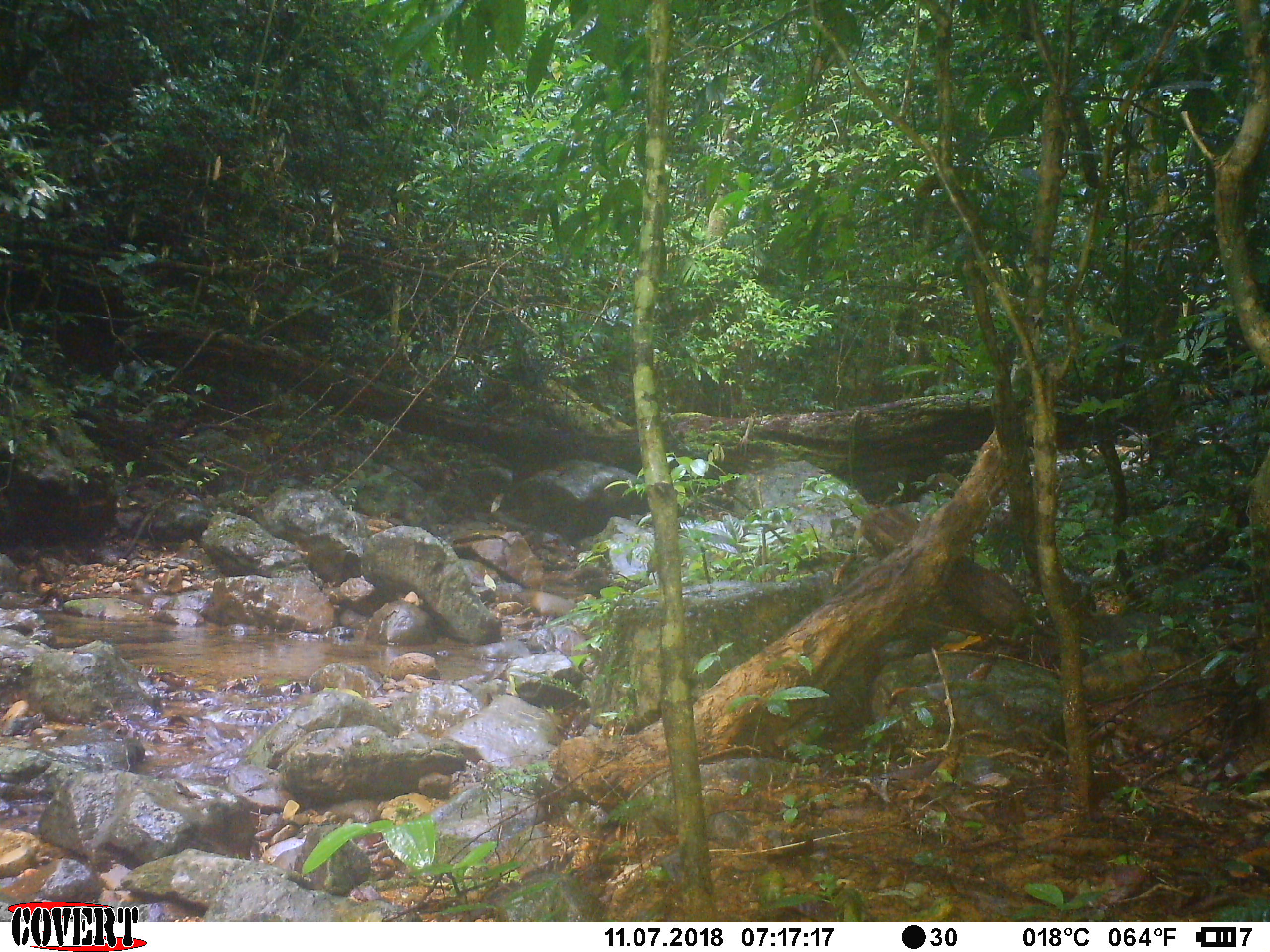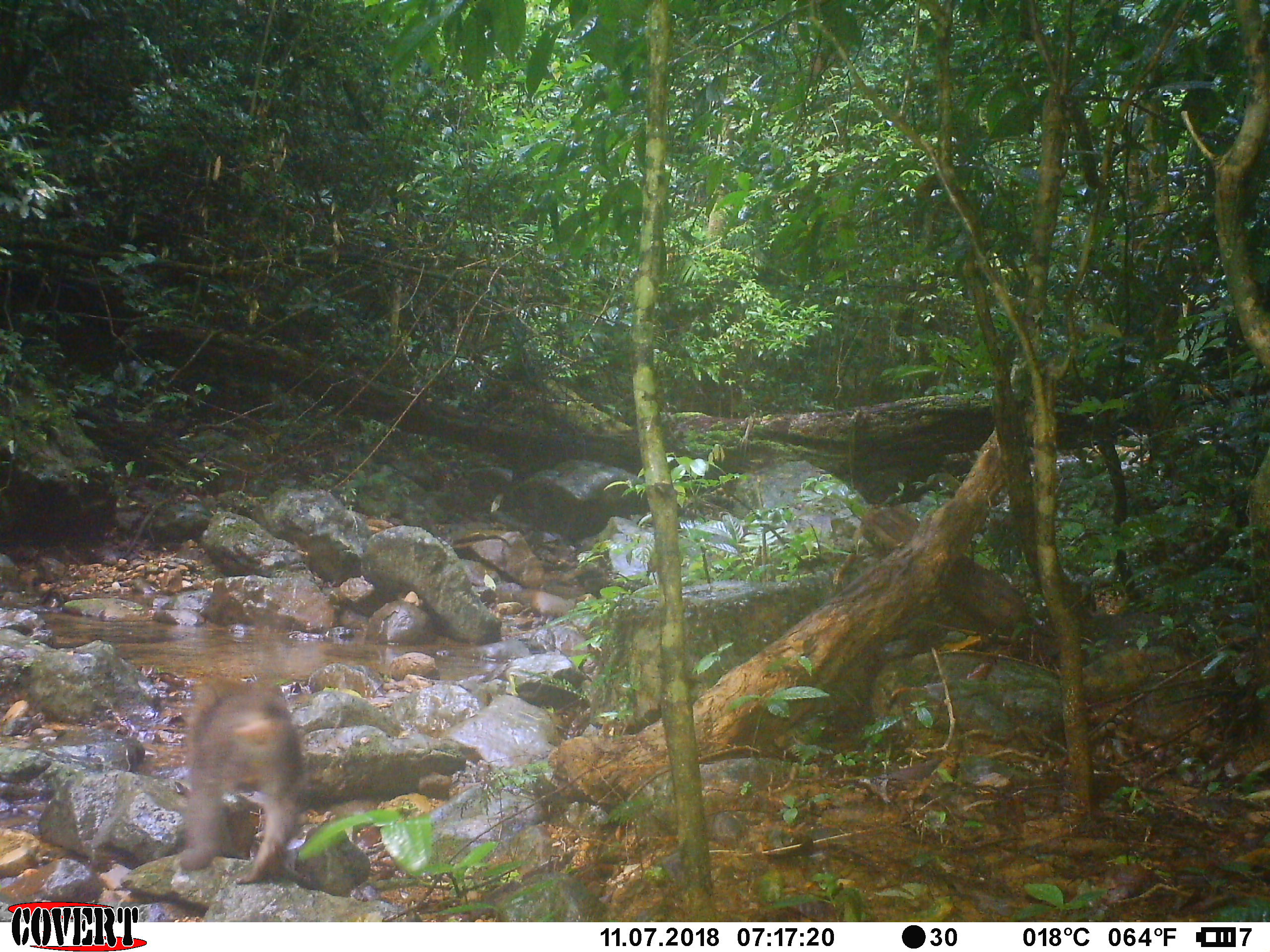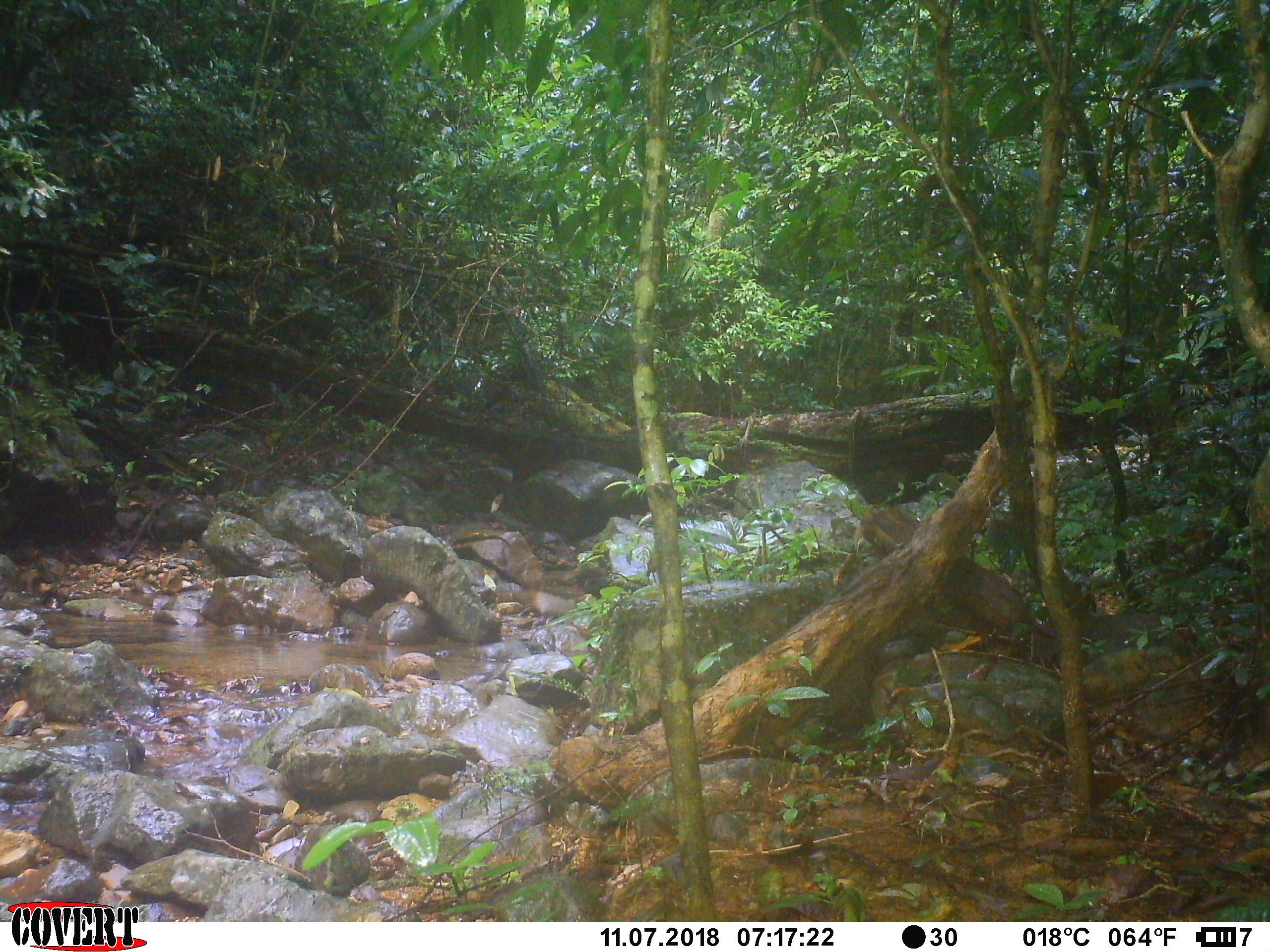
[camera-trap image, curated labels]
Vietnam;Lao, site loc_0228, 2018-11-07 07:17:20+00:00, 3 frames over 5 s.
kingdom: Animalia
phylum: Chordata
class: Mammalia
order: Primates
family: Cercopithecidae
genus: Macaca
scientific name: Macaca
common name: macaque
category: unidentified macaque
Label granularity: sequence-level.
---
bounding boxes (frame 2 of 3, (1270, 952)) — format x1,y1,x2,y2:
unidentified macaque: 174,675,301,885